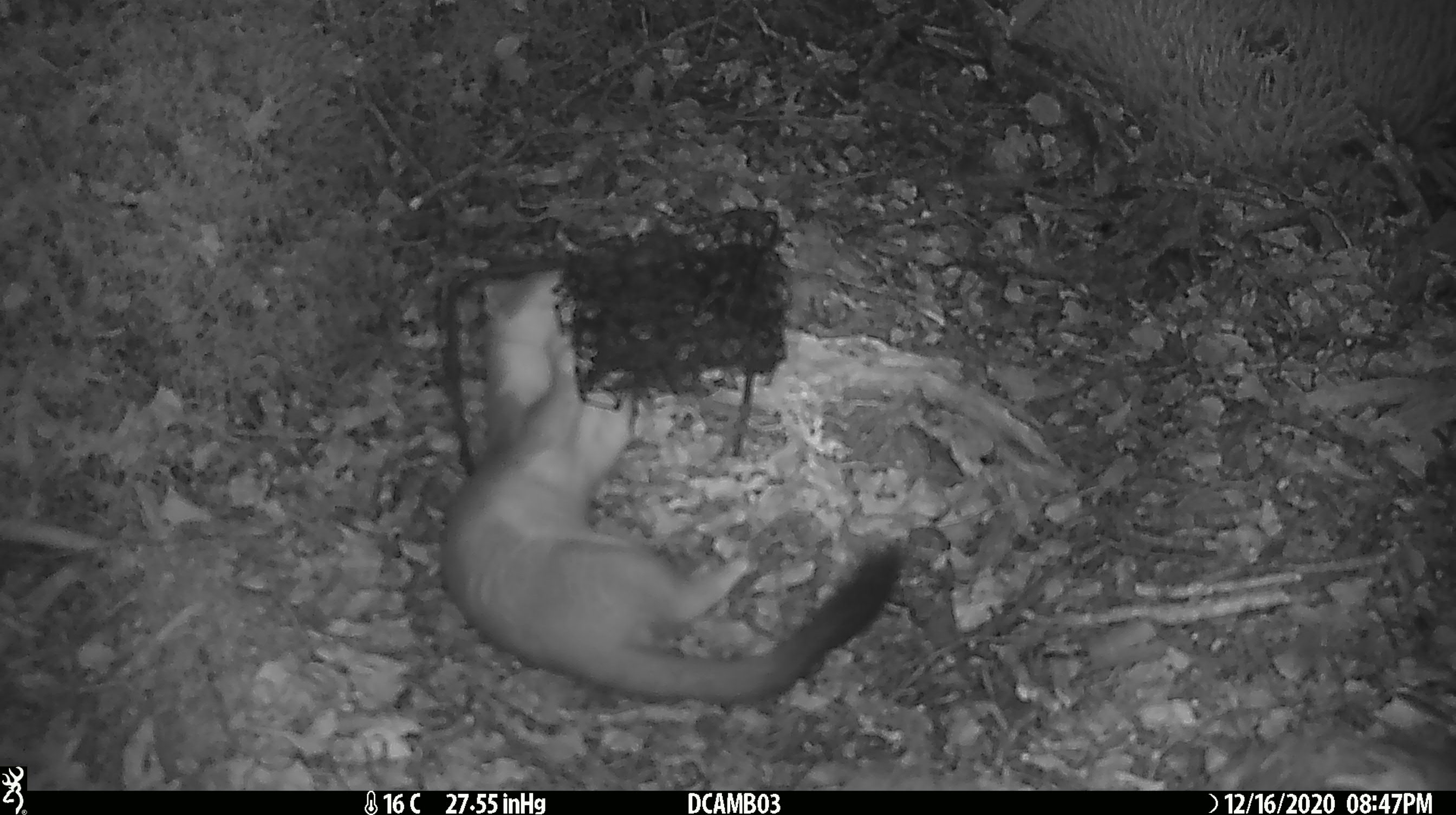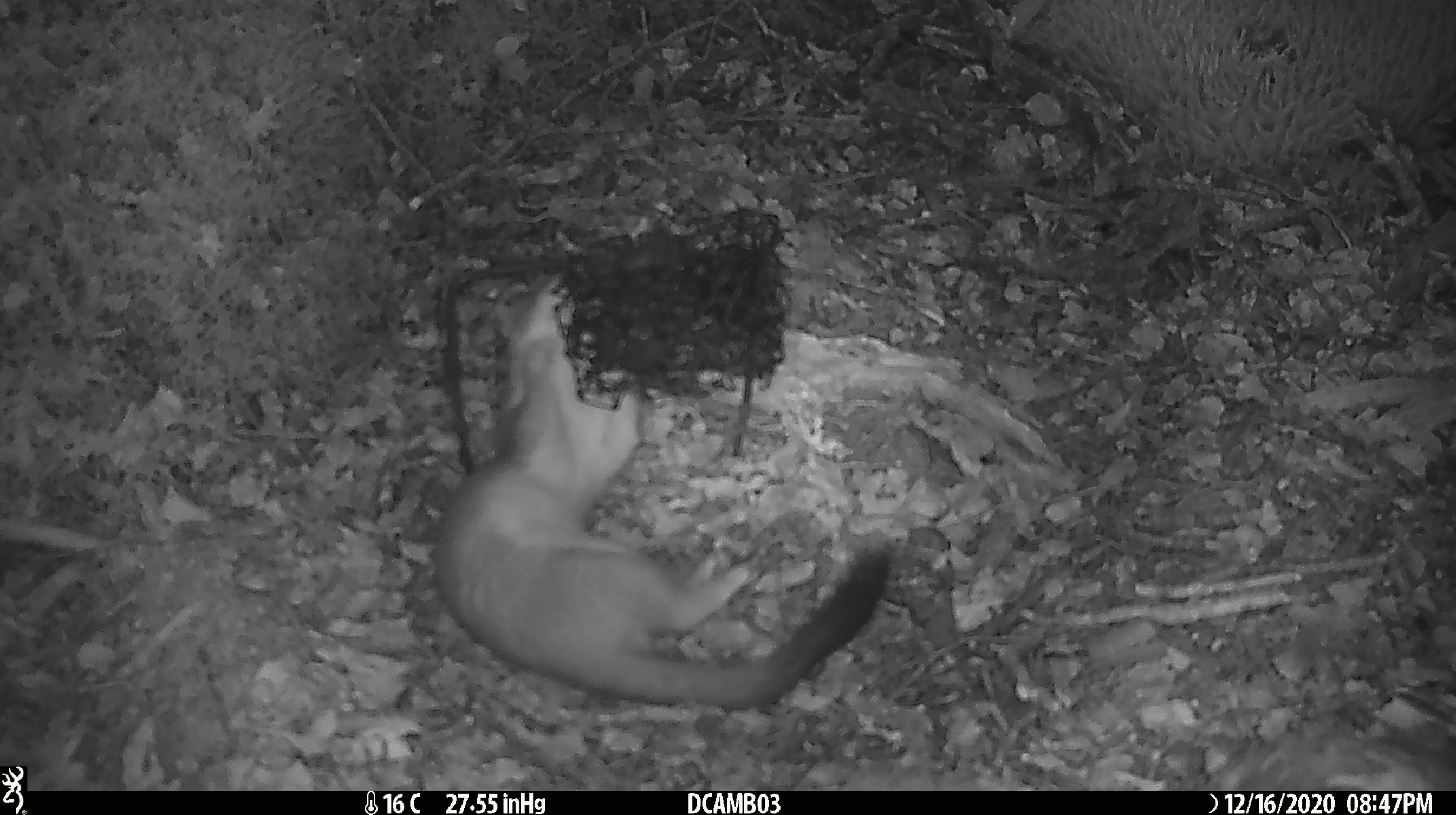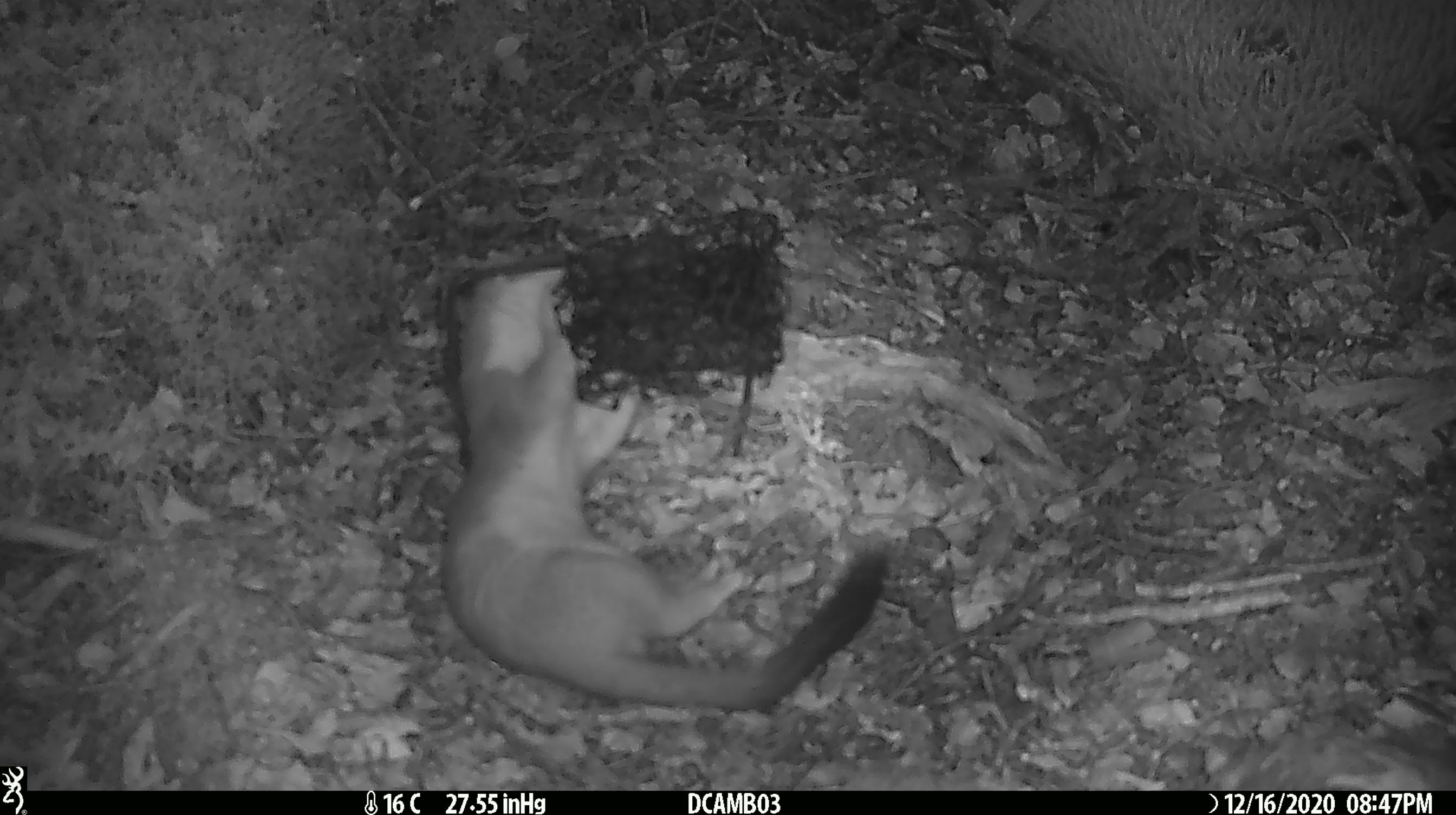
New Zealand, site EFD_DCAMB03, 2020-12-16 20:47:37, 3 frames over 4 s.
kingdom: Animalia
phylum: Chordata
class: Mammalia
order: Carnivora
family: Mustelidae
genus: Mustela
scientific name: Mustela erminea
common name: stoat